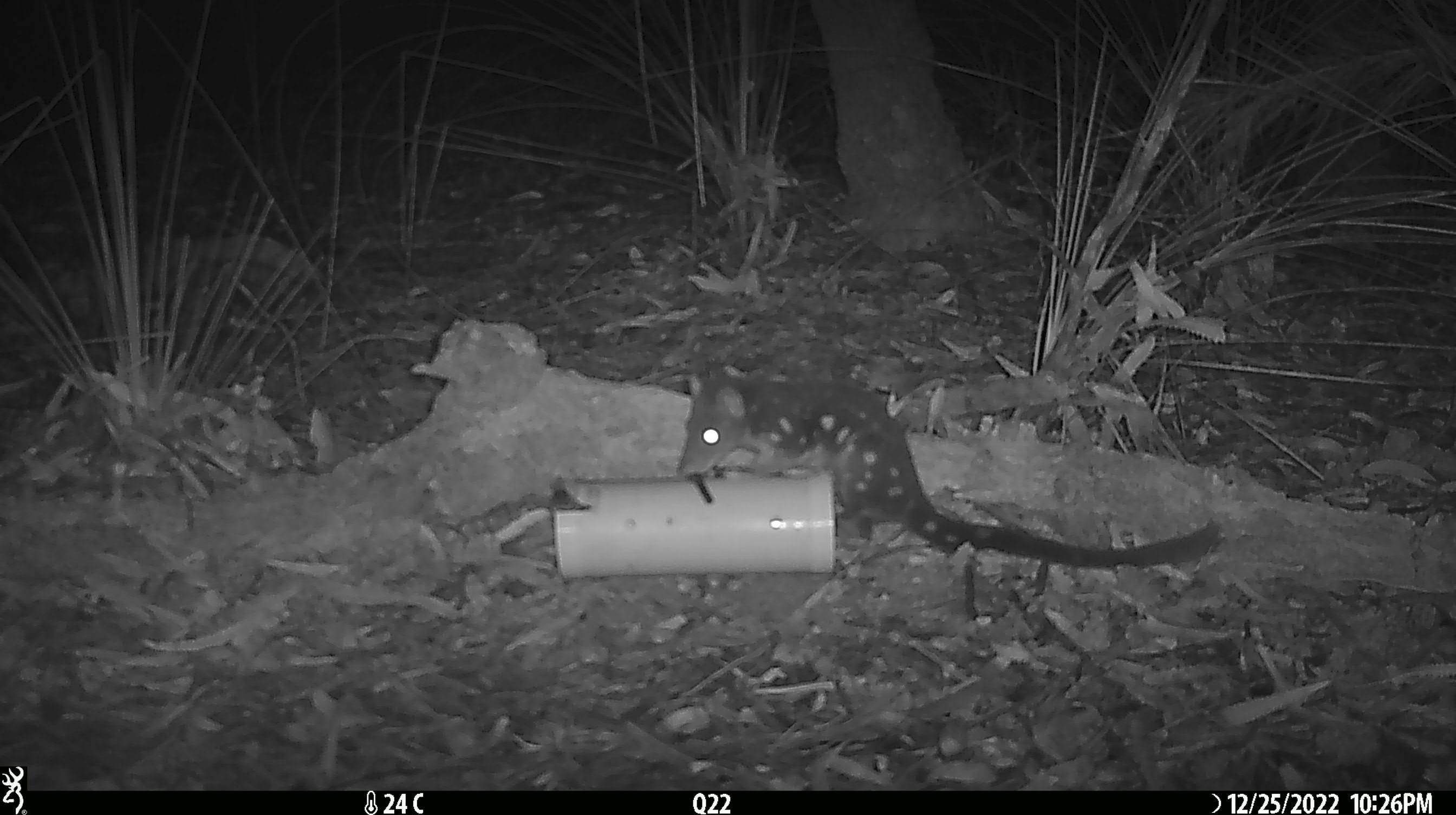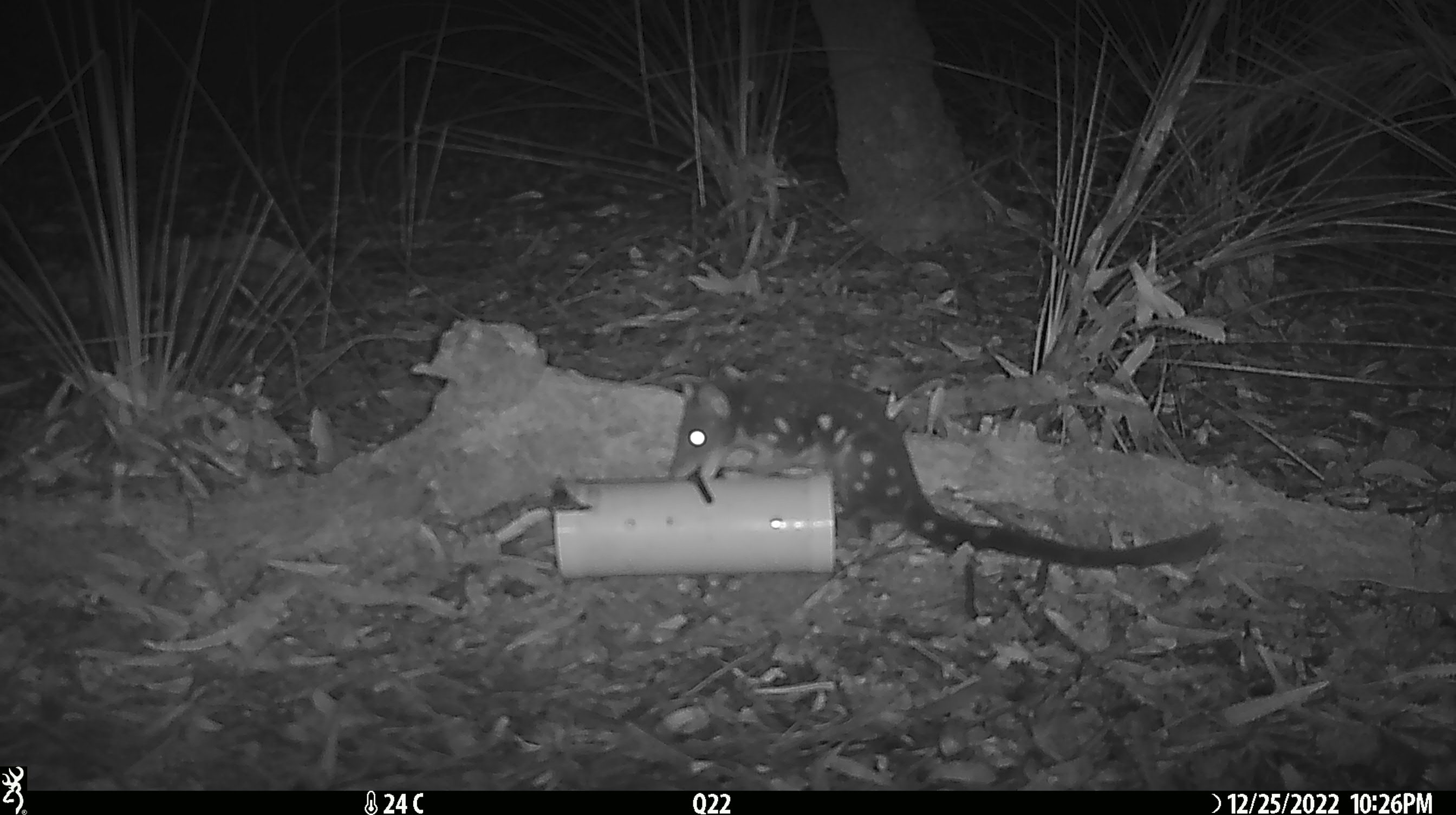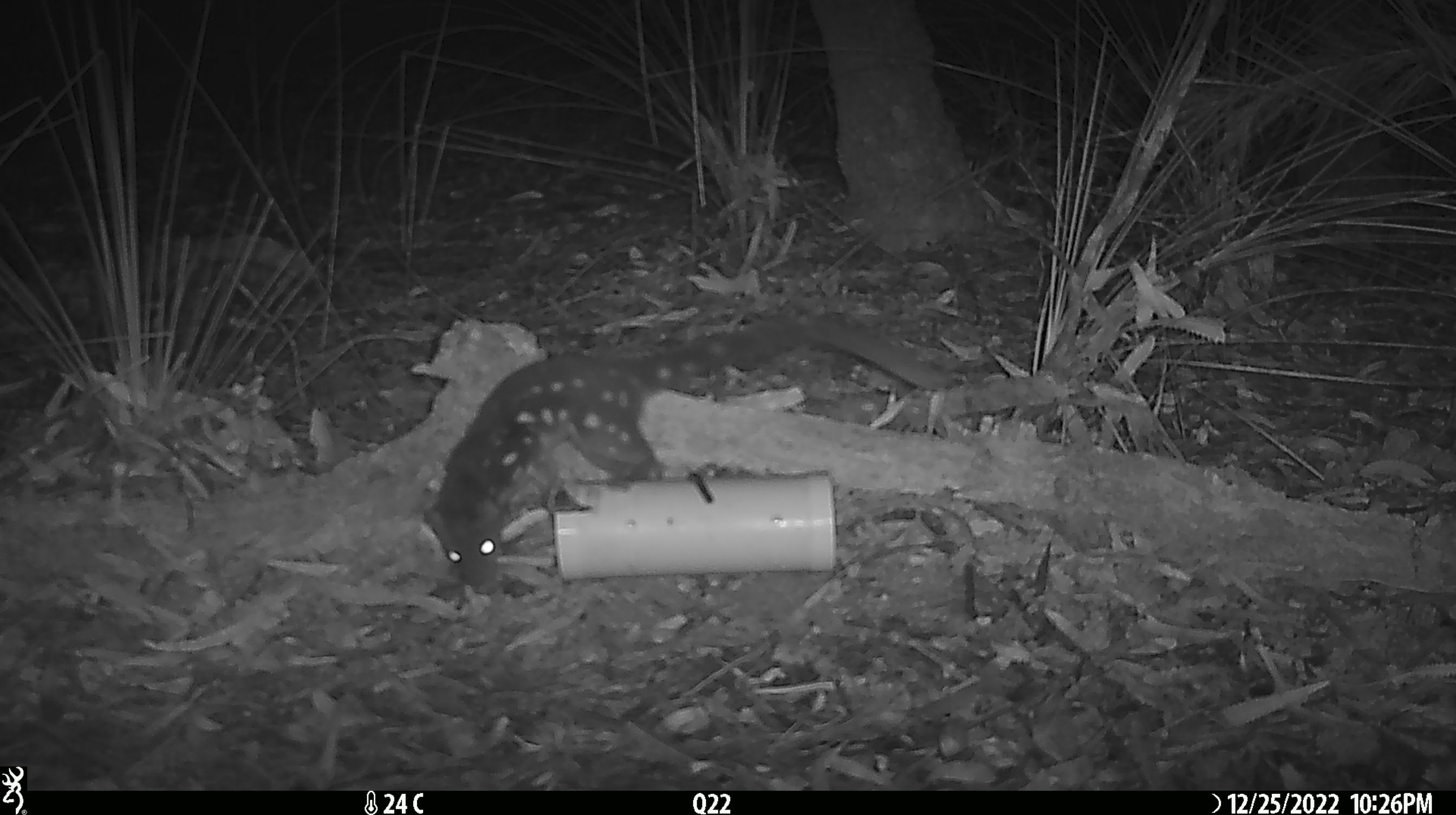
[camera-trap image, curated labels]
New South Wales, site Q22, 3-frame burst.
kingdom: Animalia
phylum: Chordata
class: Mammalia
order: Dasyuromorphia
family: Dasyuridae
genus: Dasyurus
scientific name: Dasyurus maculatus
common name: spotted-tailed quoll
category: quoll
Quoll (spotted-tailed quoll) (Dasyurus maculatus).